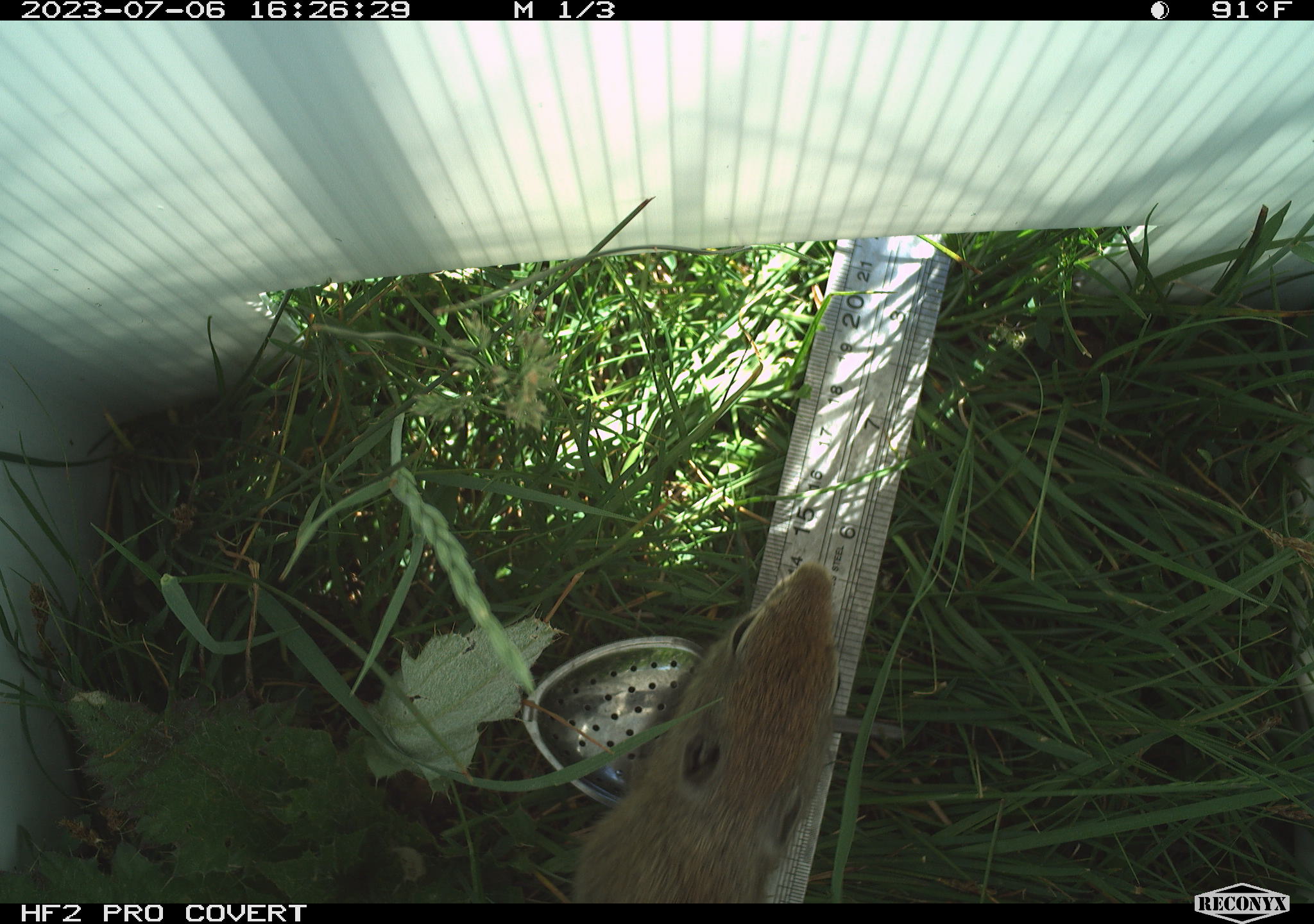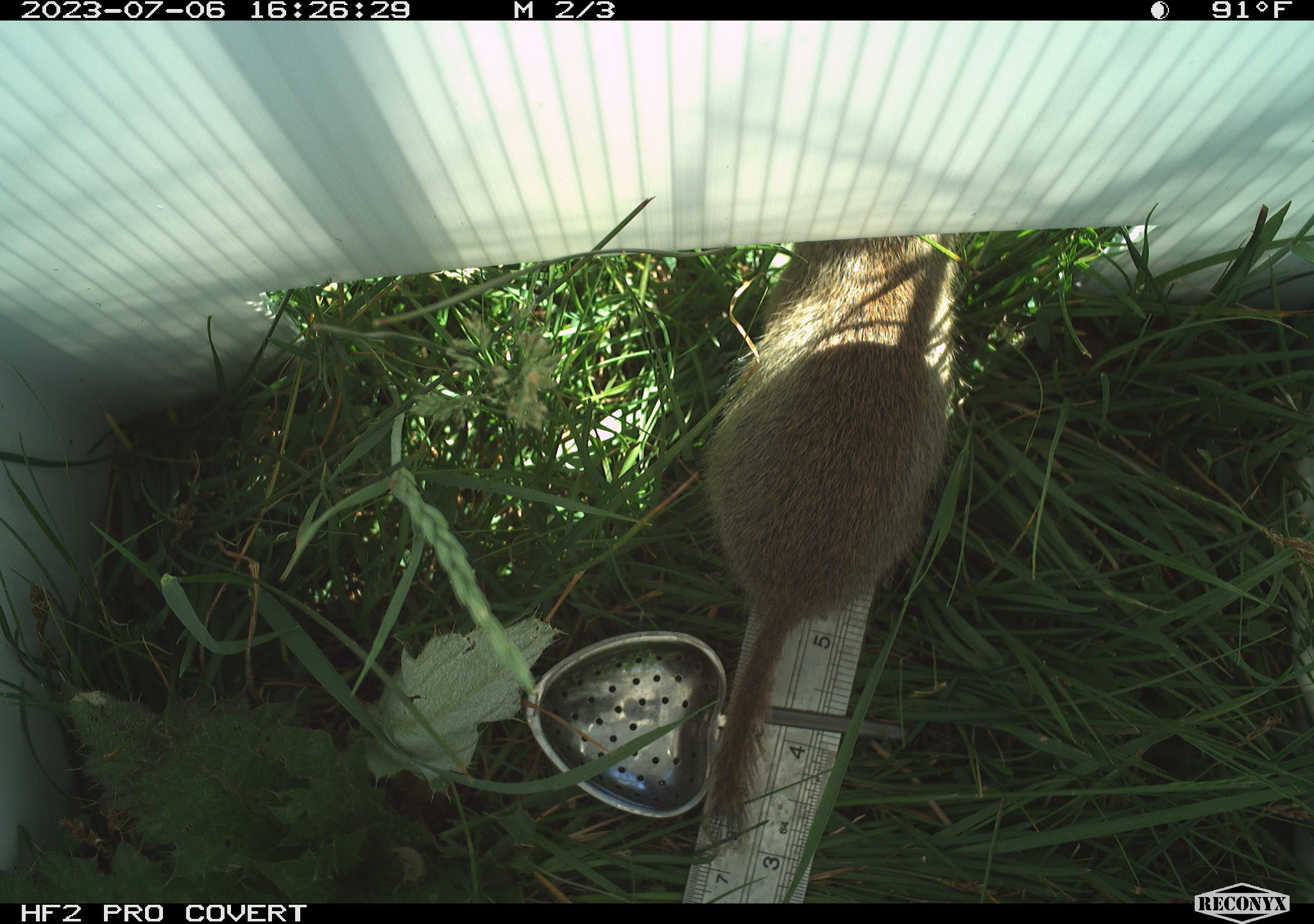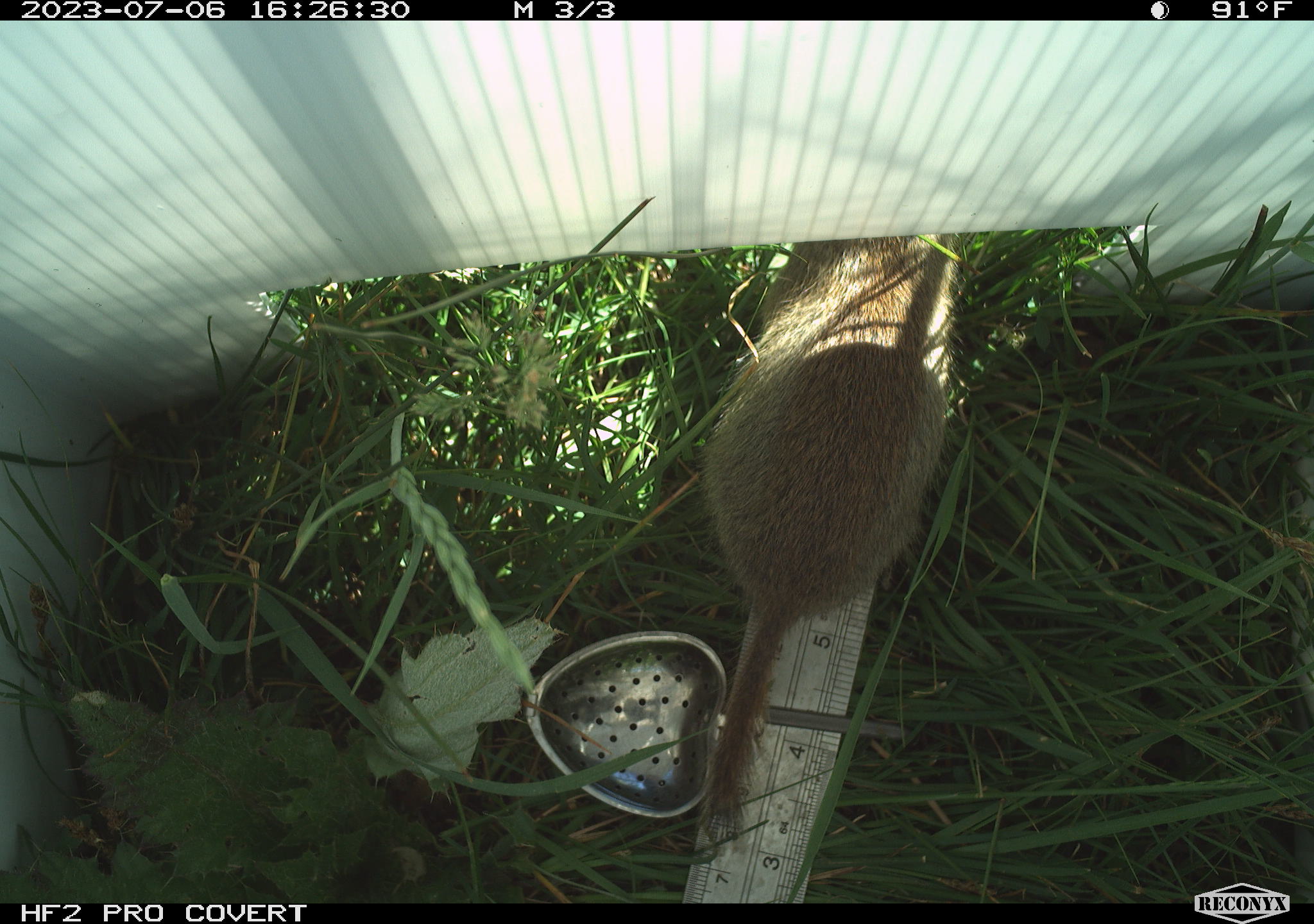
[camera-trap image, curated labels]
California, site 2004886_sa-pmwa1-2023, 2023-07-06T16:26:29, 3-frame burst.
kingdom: Animalia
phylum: Chordata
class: Mammalia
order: Rodentia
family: Sciuridae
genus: Urocitellus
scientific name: Urocitellus beldingi beldingi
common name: belding's ground squirrel